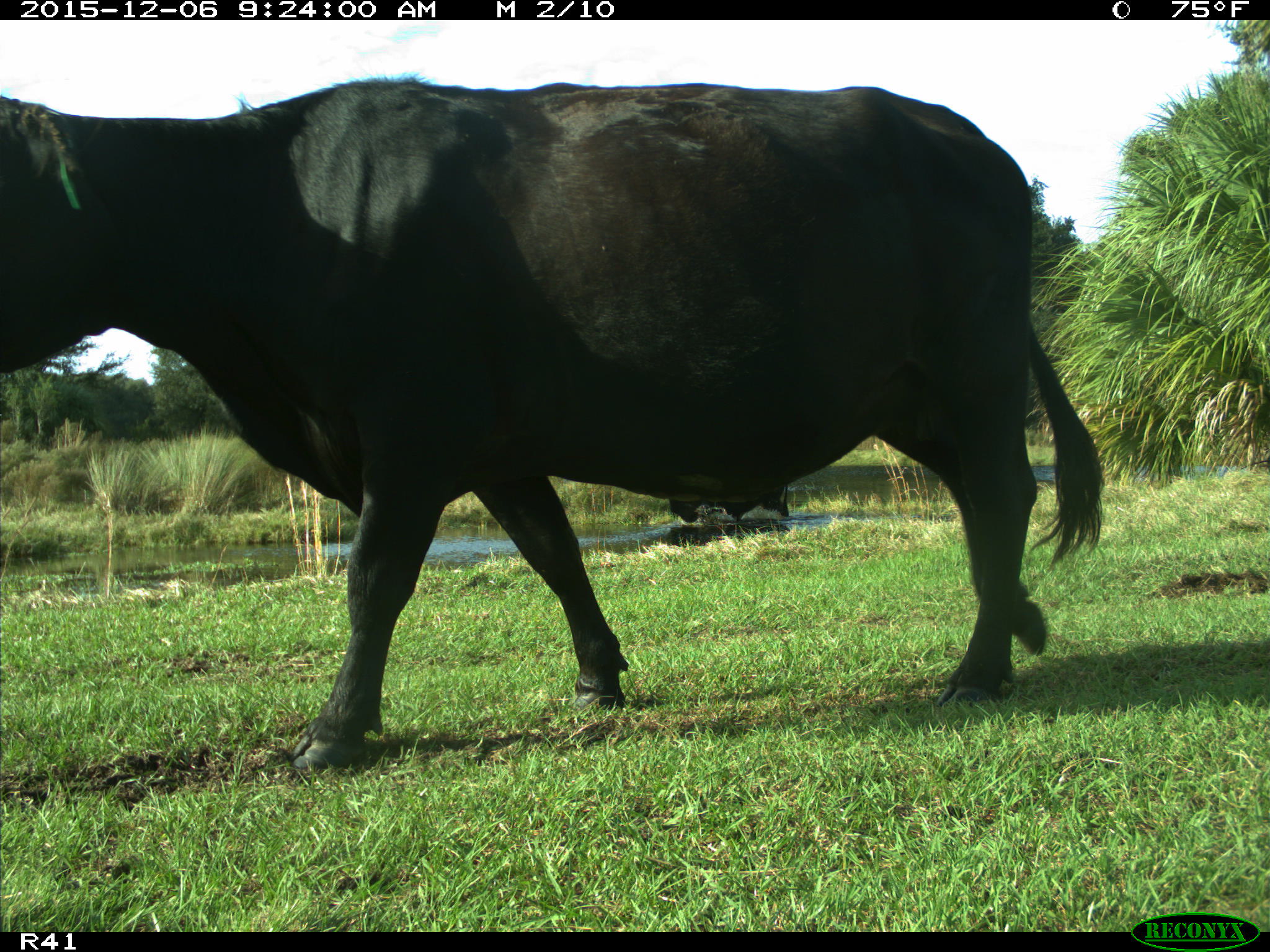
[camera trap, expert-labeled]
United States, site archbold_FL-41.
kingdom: Animalia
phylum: Chordata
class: Mammalia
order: Artiodactyla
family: Bovidae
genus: Bos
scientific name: Bos taurus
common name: domestic cow